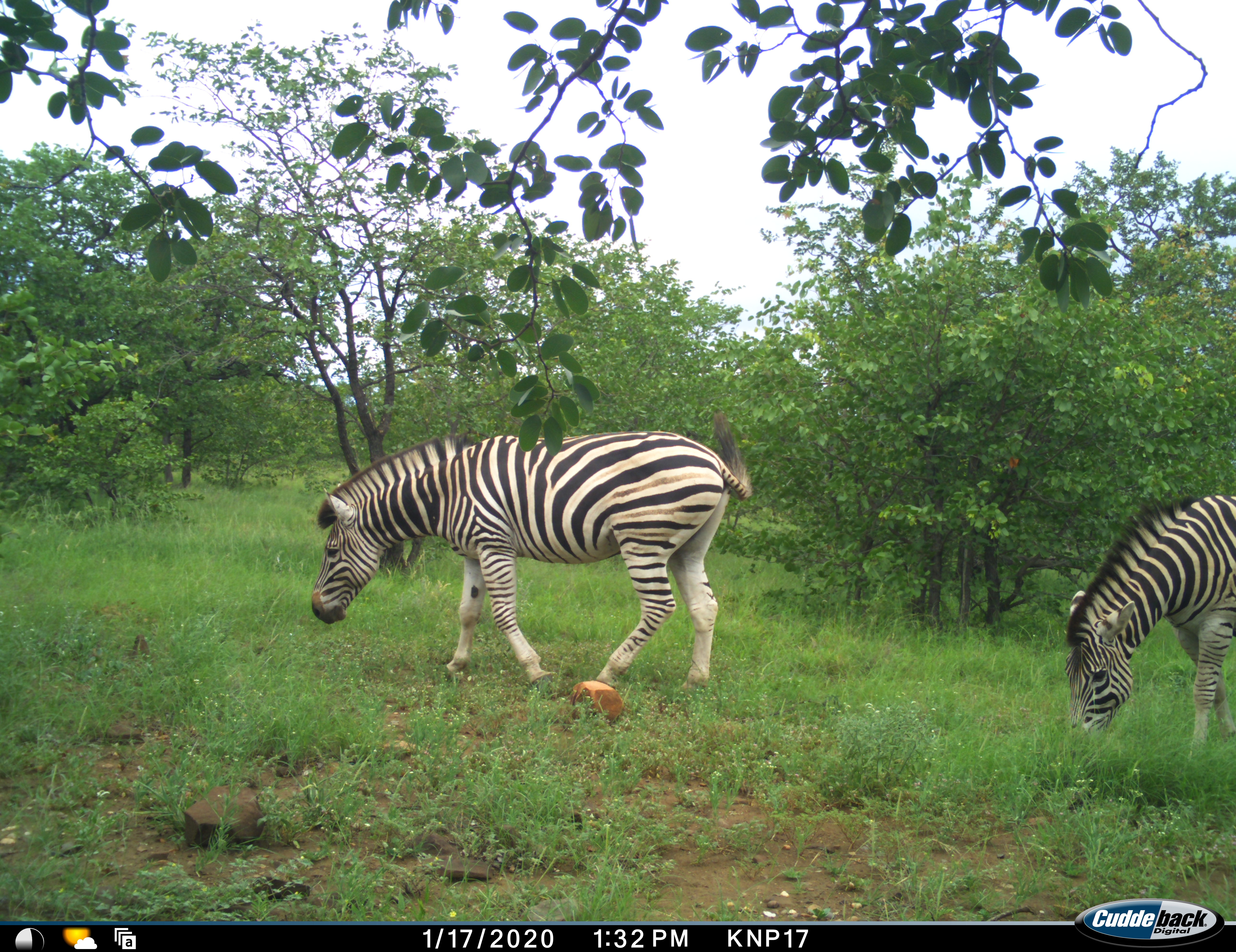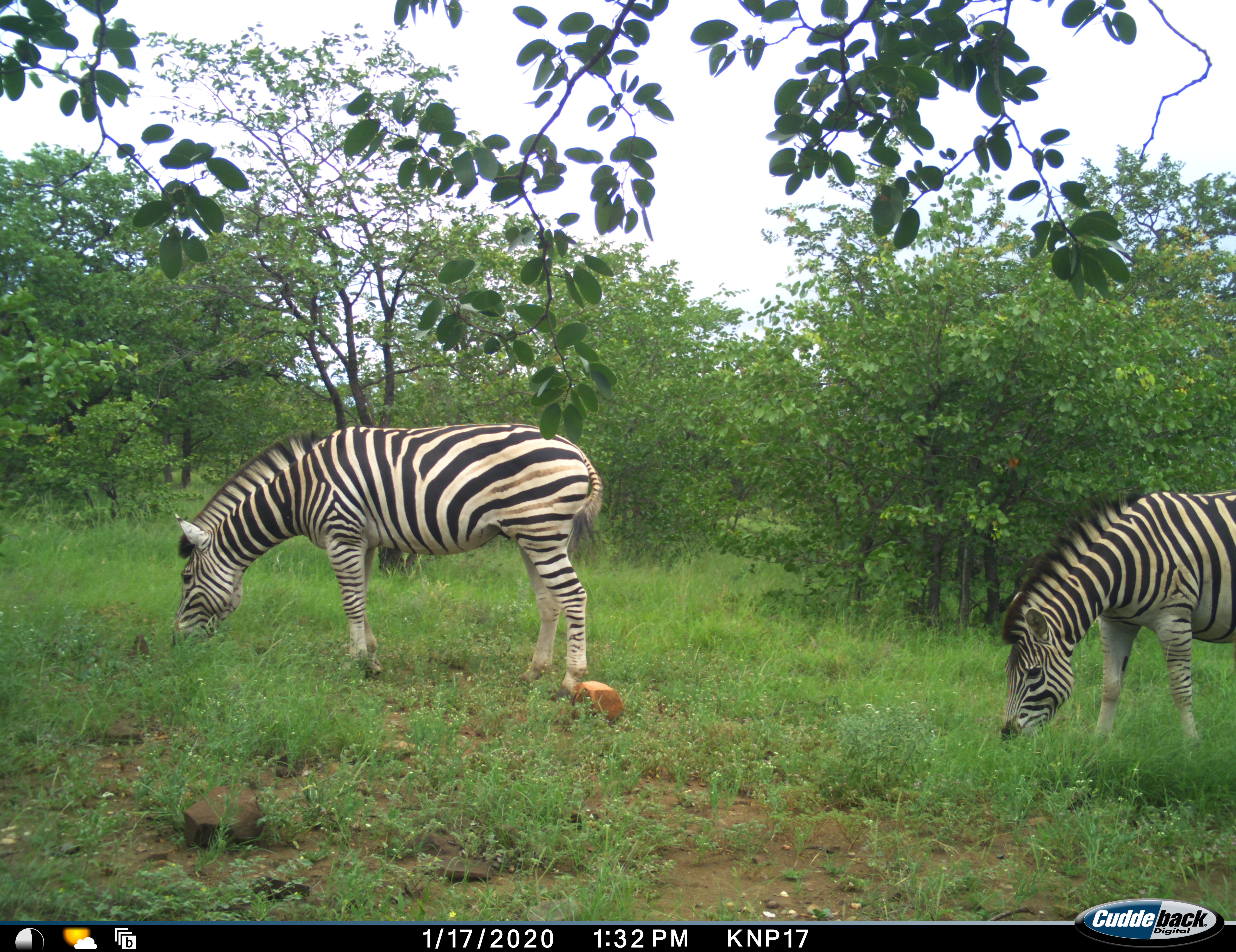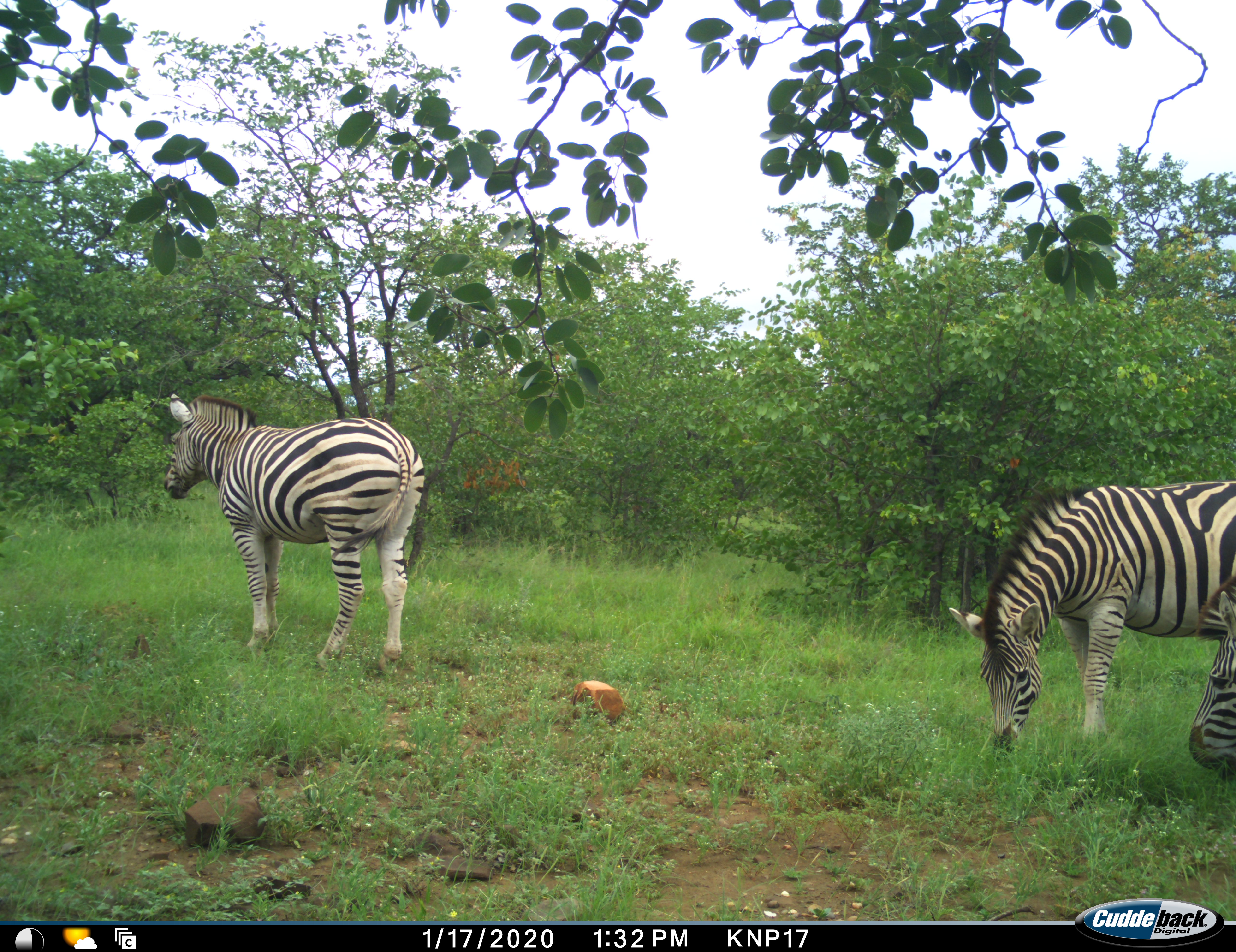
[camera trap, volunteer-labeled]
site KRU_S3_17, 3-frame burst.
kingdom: Animalia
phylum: Chordata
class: Mammalia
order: Perissodactyla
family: Equidae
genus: Equus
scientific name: Equus quagga burchellii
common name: burchell's zebra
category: zebraburchells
Zebraburchells (burchell's zebra) (Equus quagga burchellii), count 3. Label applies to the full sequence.